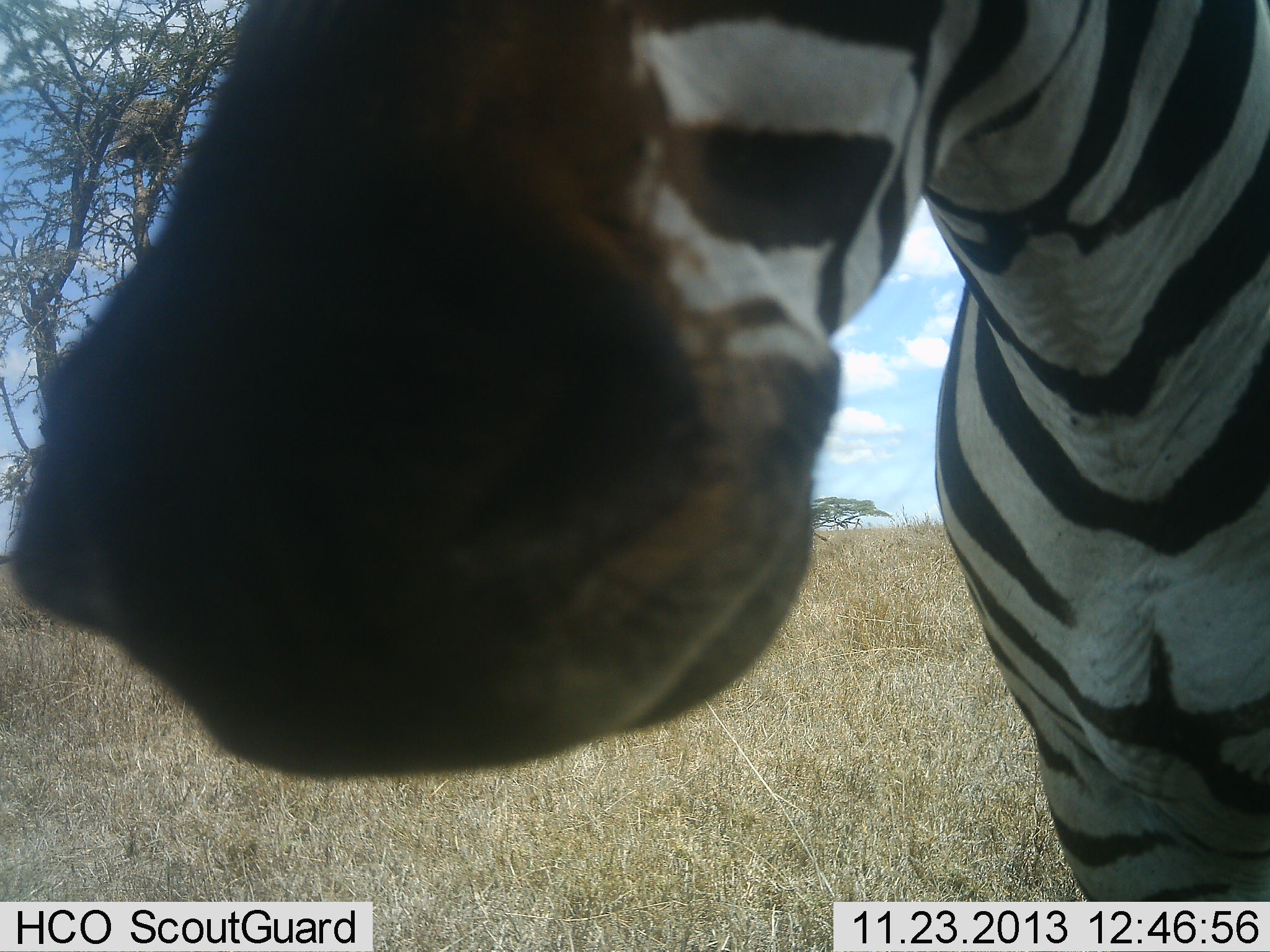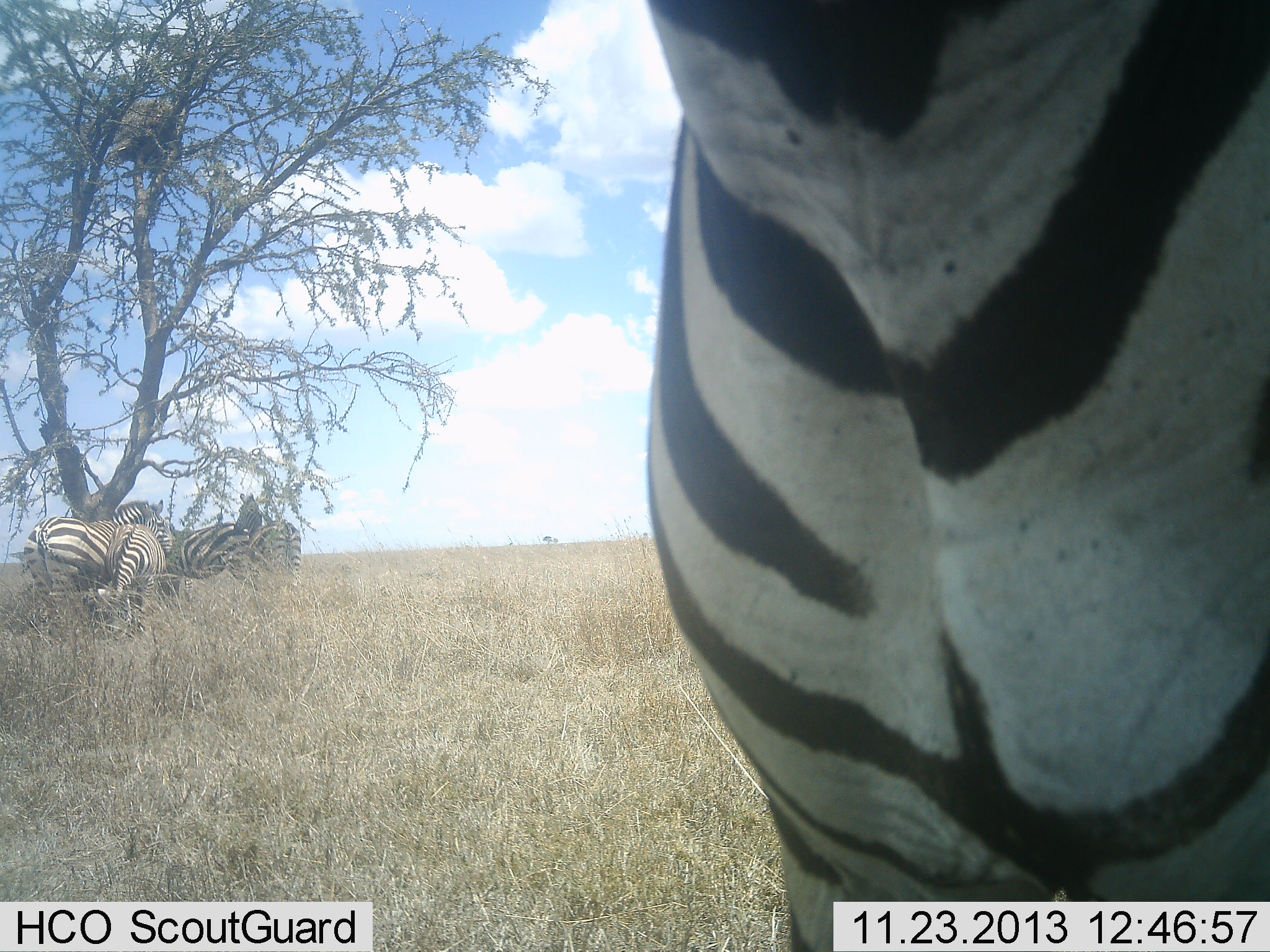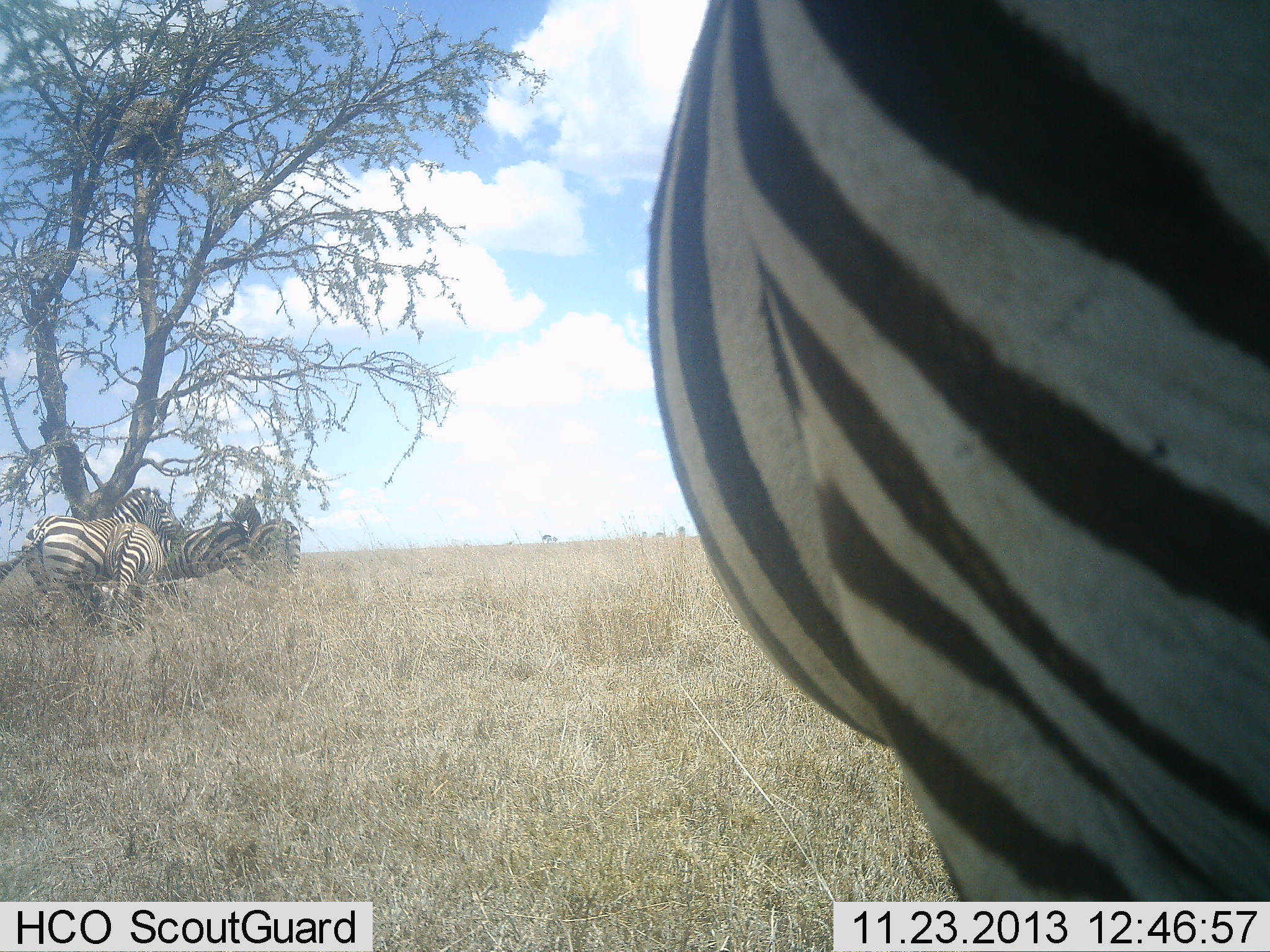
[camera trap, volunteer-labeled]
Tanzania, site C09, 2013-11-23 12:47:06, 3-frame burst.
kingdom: Animalia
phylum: Chordata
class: Mammalia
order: Perissodactyla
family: Equidae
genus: Equus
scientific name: Equus quagga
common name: plains zebra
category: zebra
Zebra (plains zebra) (Equus quagga), count 5. Behavior (volunteer vote fractions): standing 80%, resting 20%, moving 0%, interacting 30%. Young present (vote fraction): 0%. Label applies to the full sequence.